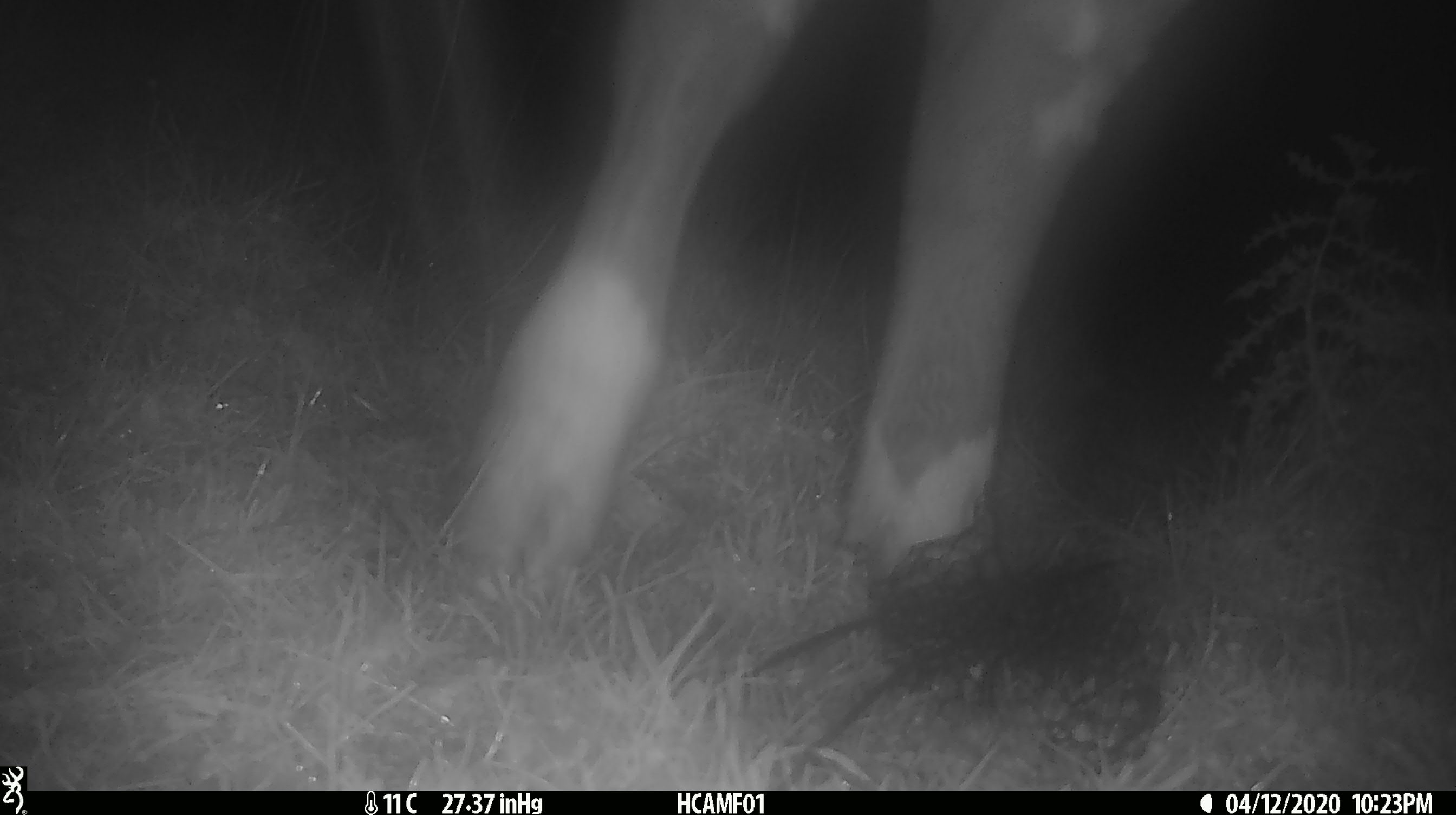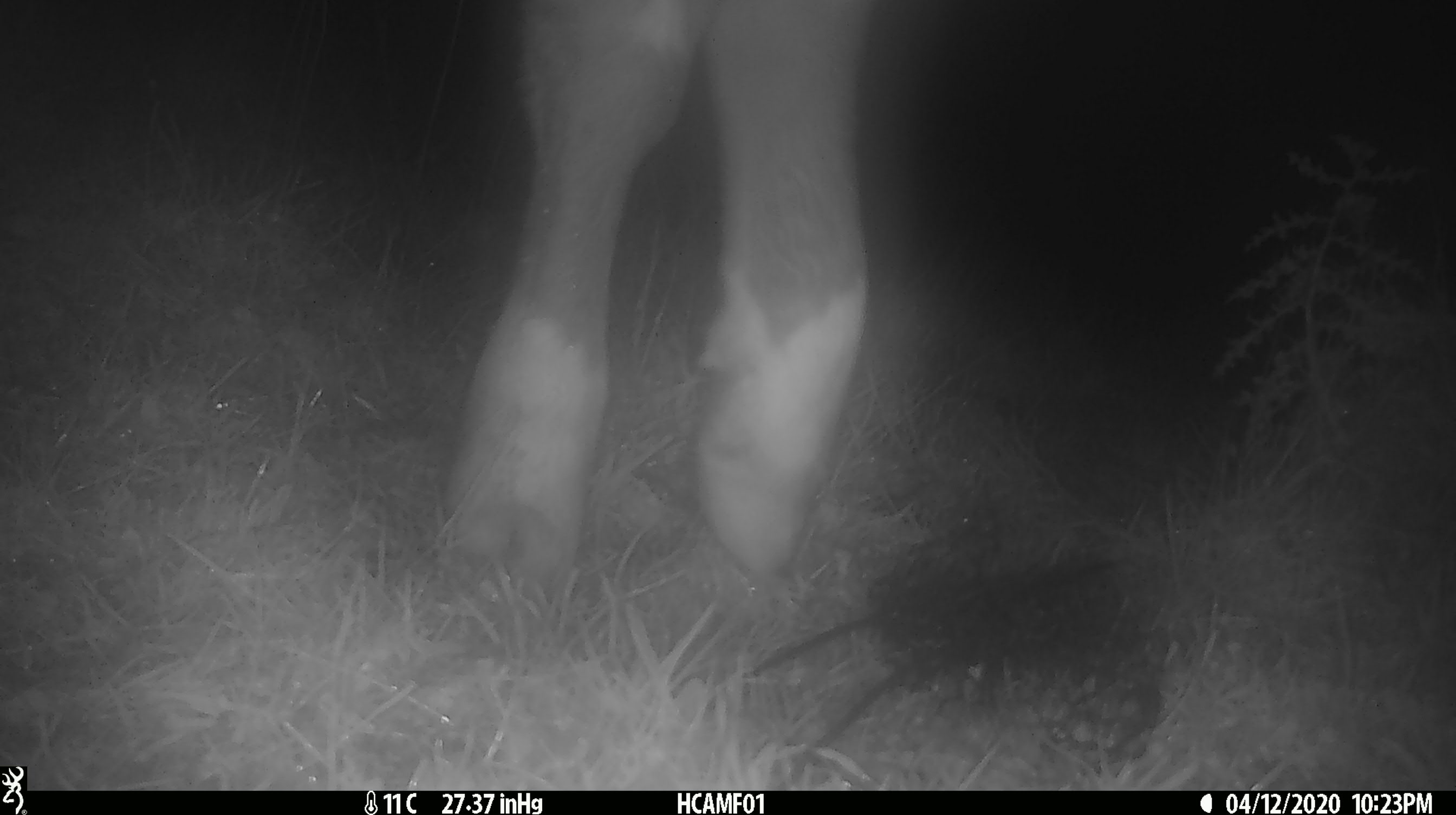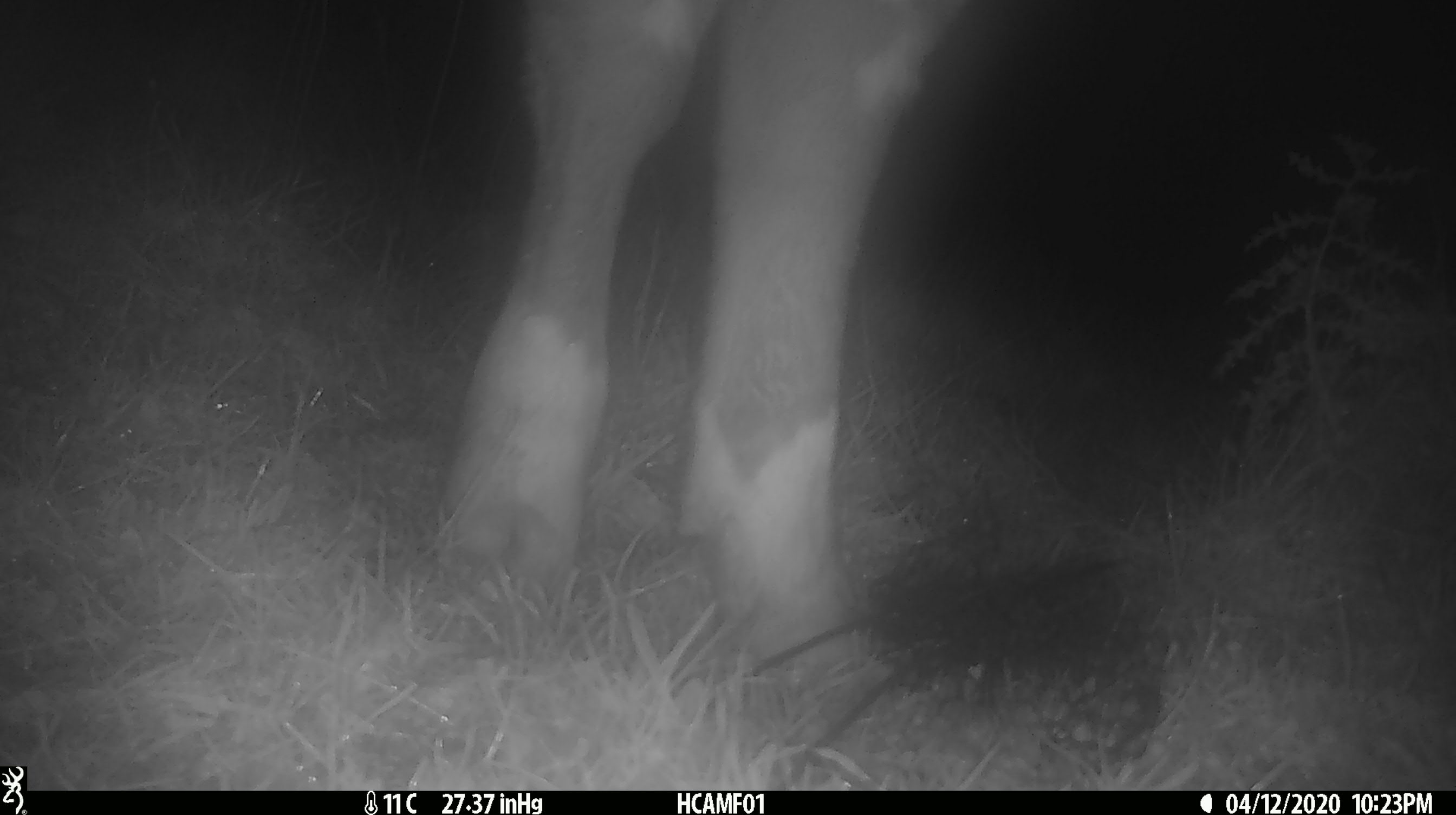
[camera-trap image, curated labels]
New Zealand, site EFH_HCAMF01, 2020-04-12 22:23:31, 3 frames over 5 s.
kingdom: Animalia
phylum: Chordata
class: Mammalia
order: Artiodactyla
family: Bovidae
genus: Bos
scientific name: Bos taurus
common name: domestic cow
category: cow